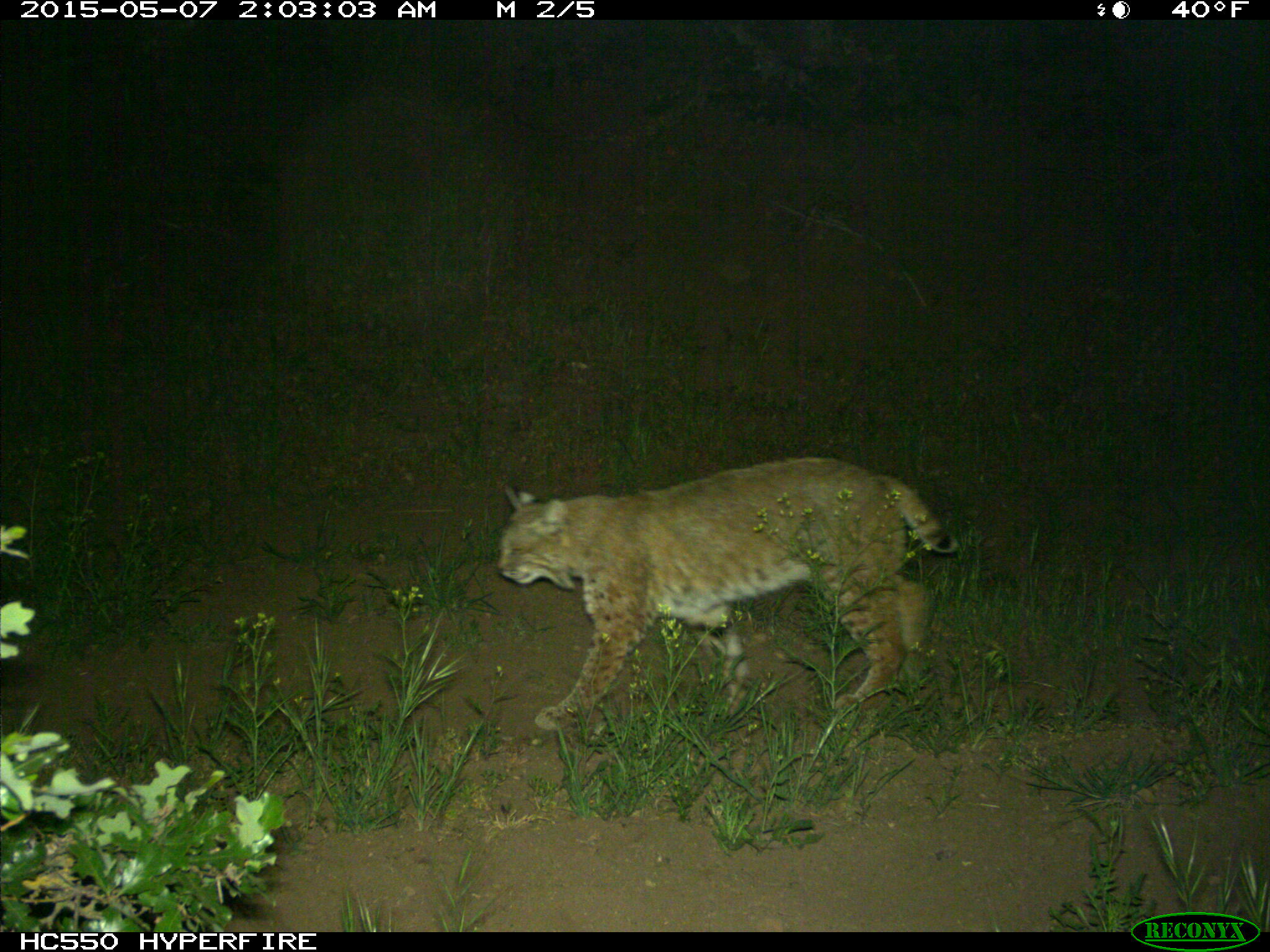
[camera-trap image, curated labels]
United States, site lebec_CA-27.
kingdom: Animalia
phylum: Chordata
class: Mammalia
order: Carnivora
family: Felidae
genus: Lynx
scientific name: Lynx rufus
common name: bobcat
Lynx rufus (bobcat).